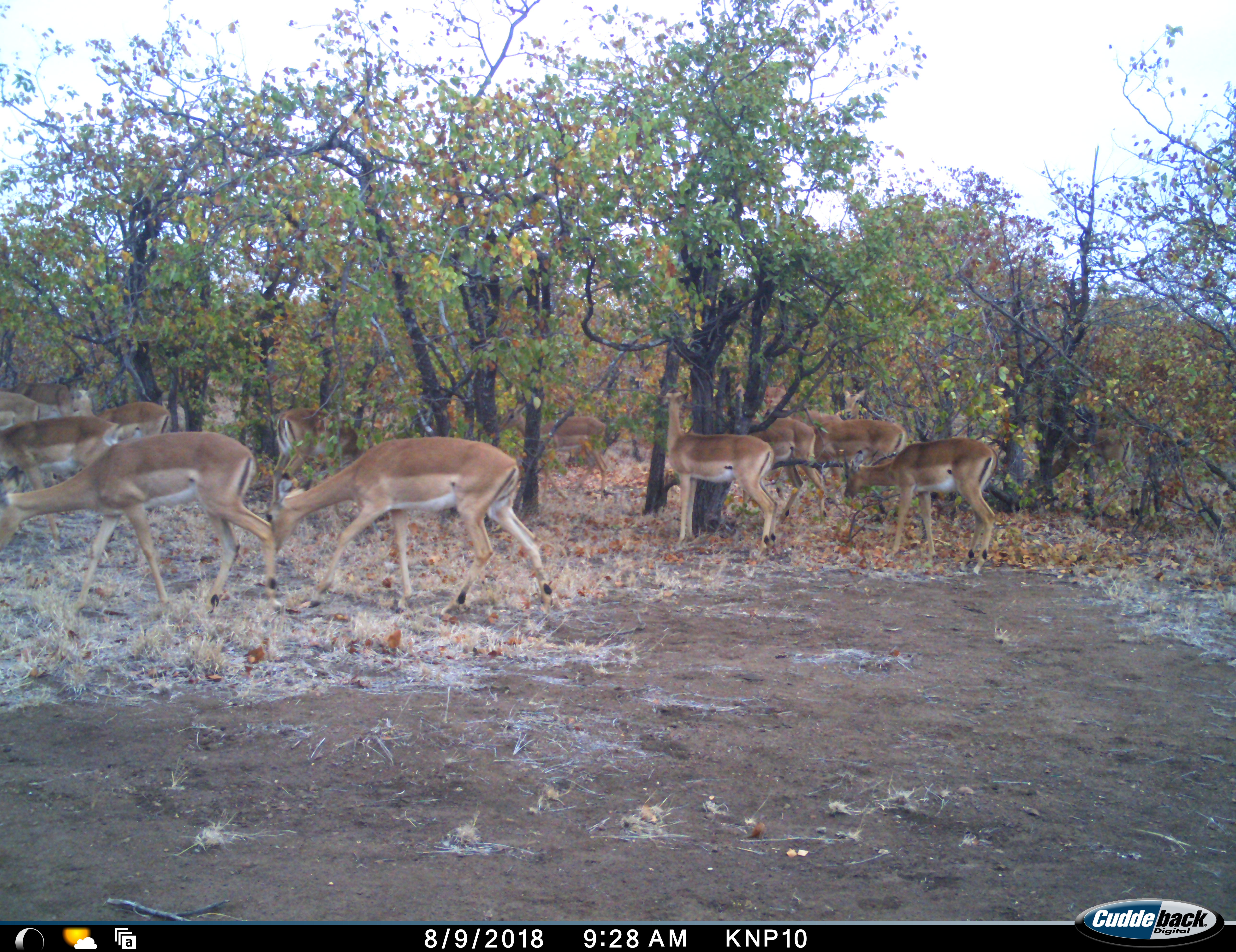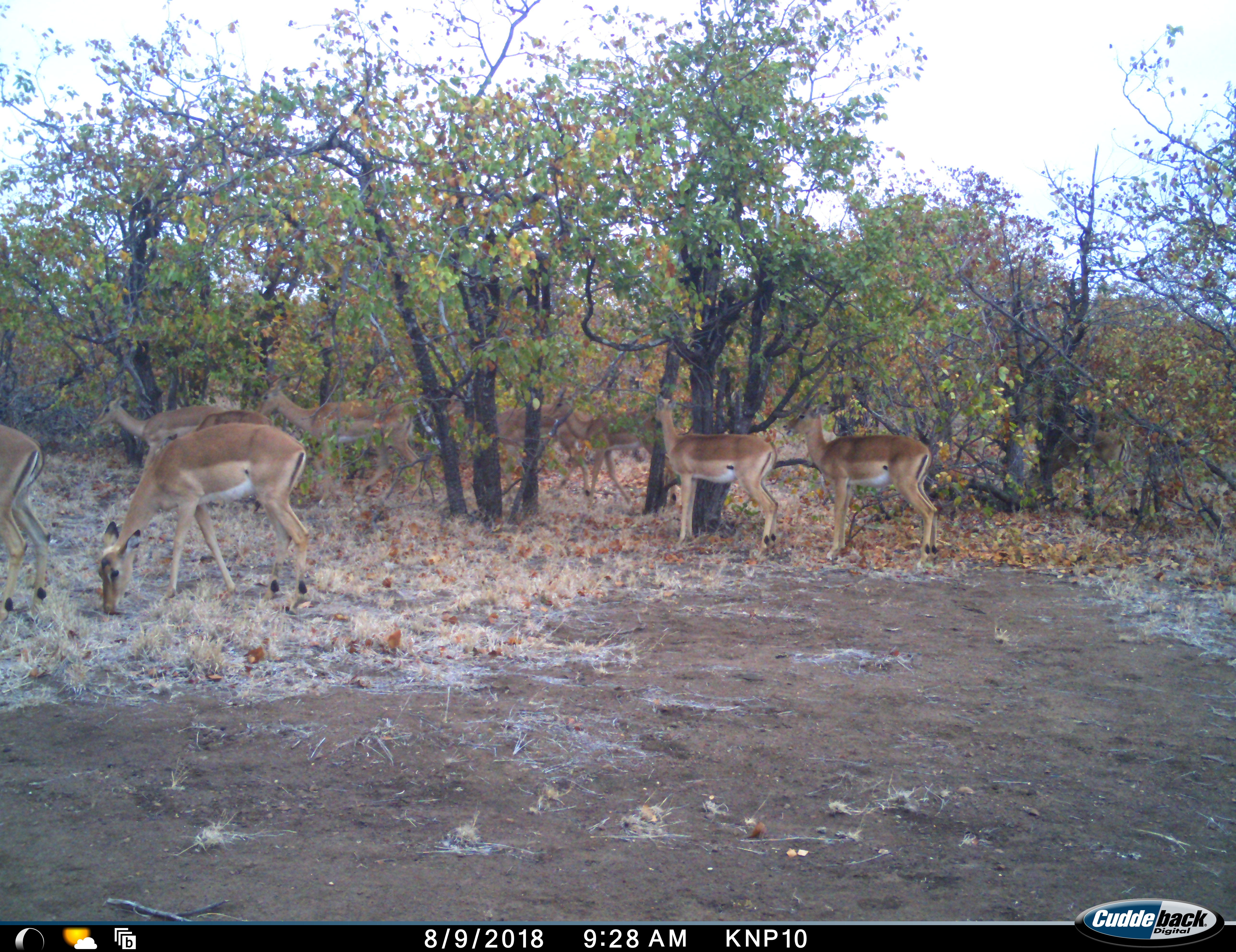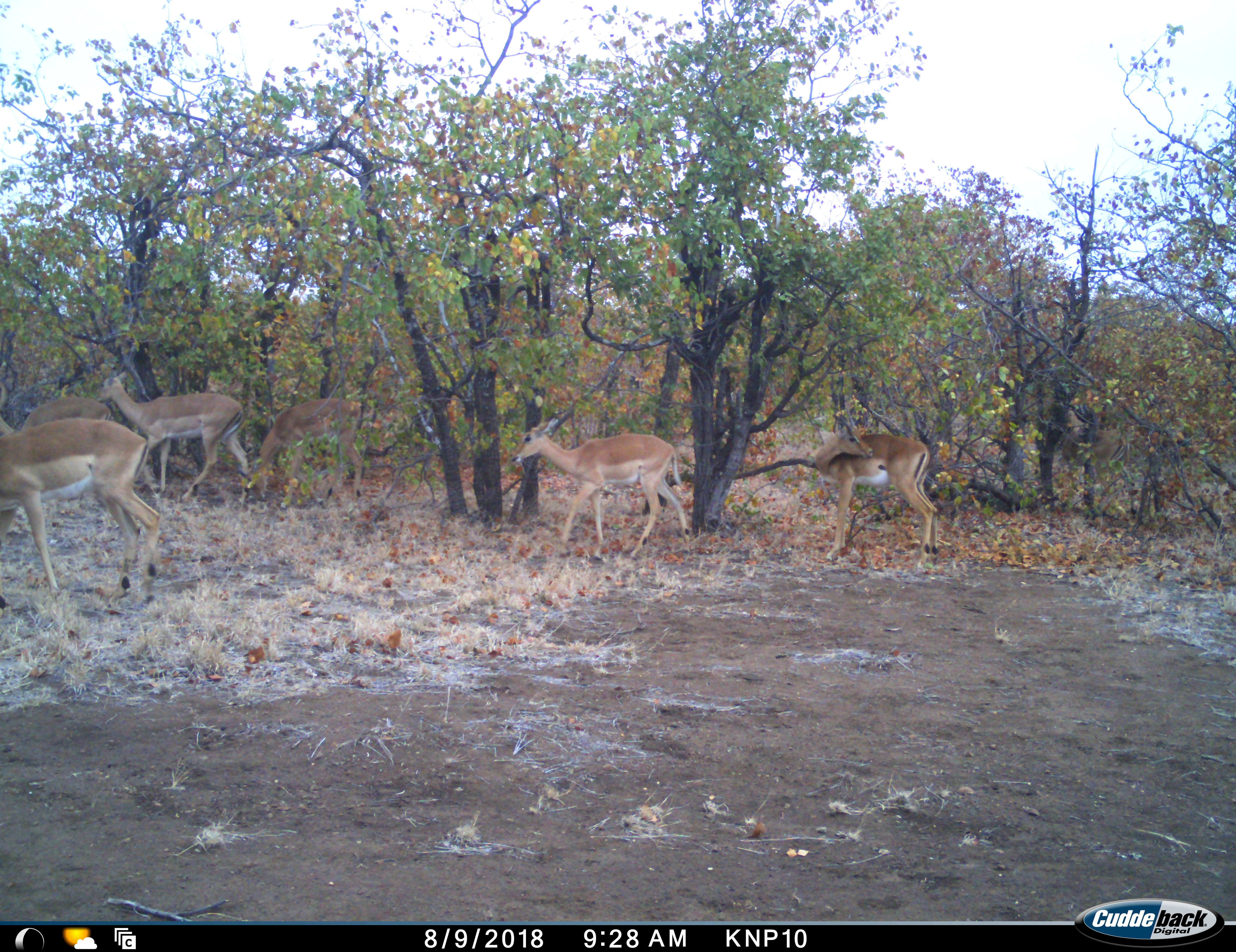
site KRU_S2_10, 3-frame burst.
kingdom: Animalia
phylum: Chordata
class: Mammalia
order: Artiodactyla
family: Bovidae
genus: Aepyceros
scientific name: Aepyceros melampus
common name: impala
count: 11-50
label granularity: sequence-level